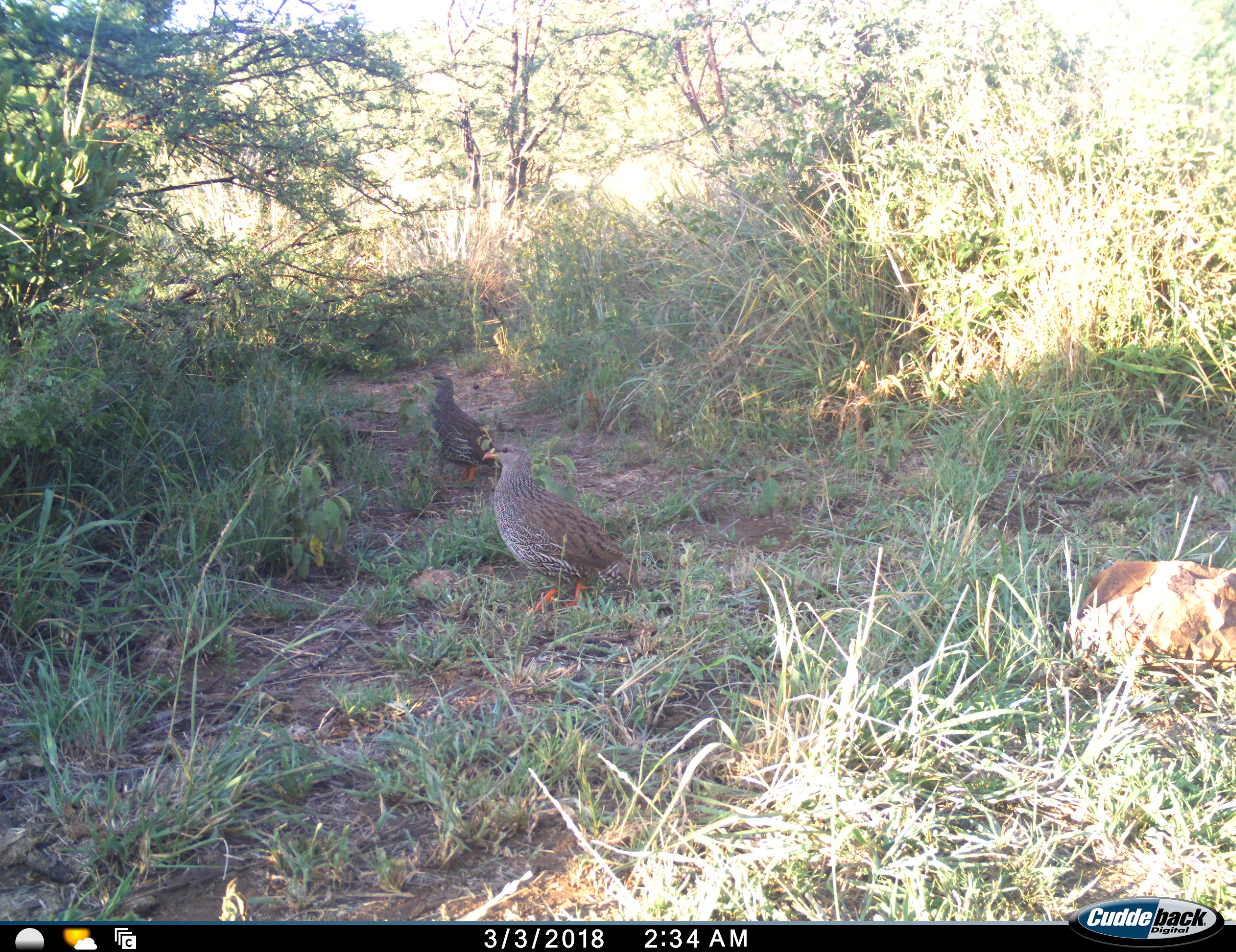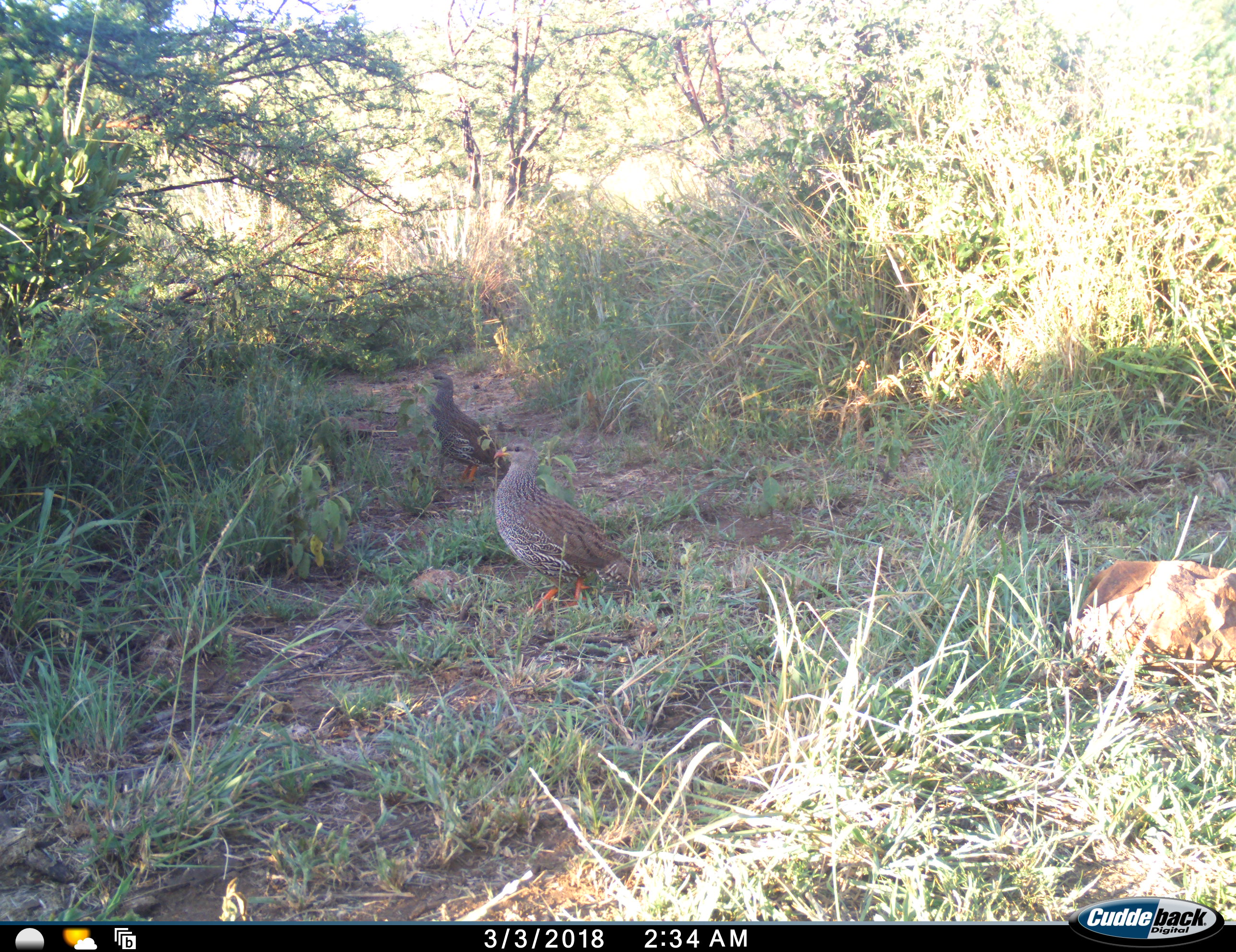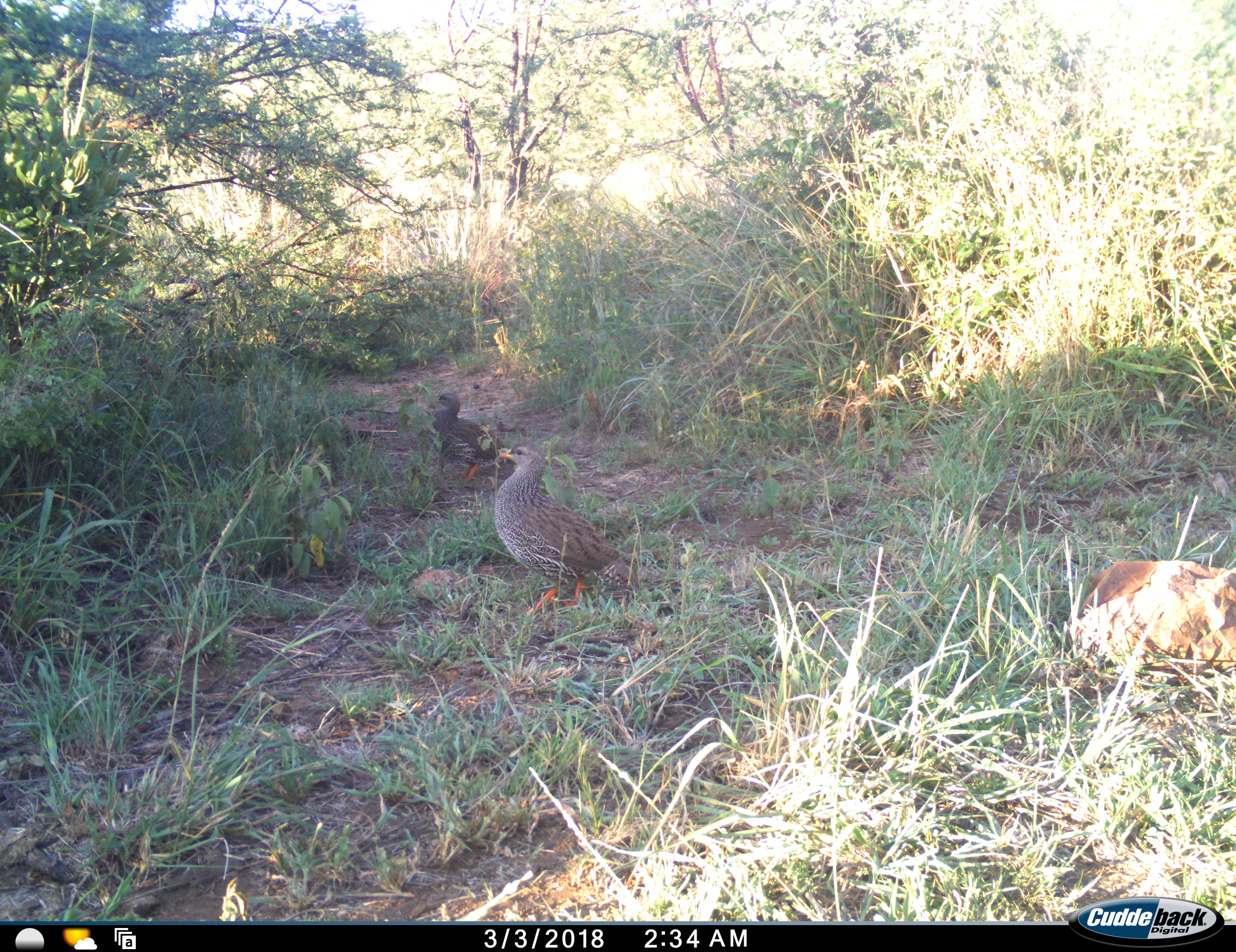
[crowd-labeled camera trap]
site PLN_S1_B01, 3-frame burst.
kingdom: Animalia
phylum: Chordata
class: Aves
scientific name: Aves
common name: bird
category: birdother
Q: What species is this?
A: Birdother (bird) (Aves).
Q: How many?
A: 2.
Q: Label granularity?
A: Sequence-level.